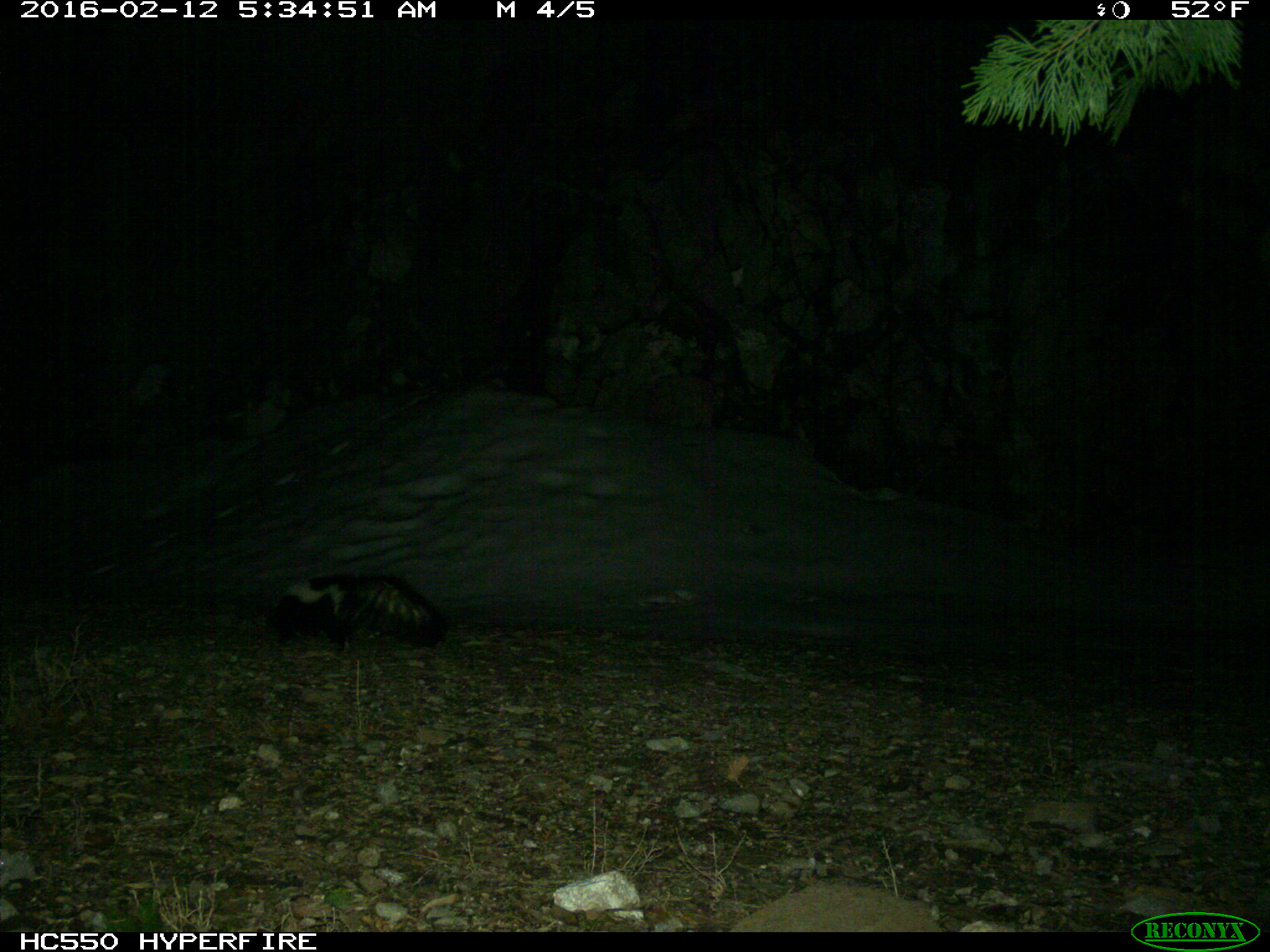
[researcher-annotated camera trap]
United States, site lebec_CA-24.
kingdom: Animalia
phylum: Chordata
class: Mammalia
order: Carnivora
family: Mephitidae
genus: Mephitis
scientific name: Mephitis mephitis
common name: striped skunk